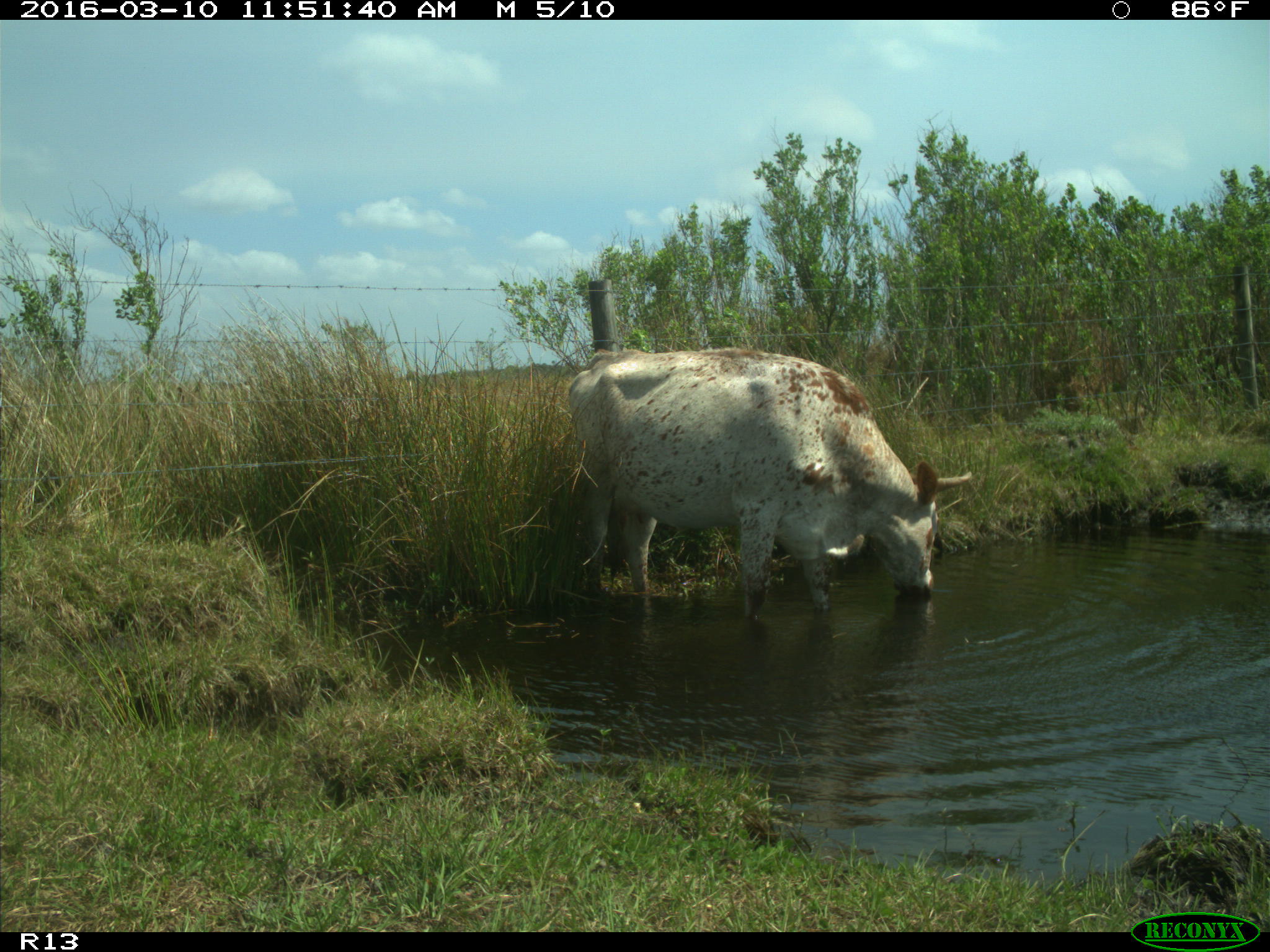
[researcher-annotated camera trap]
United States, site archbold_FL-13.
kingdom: Animalia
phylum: Chordata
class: Mammalia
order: Artiodactyla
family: Bovidae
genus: Bos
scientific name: Bos taurus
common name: domestic cow